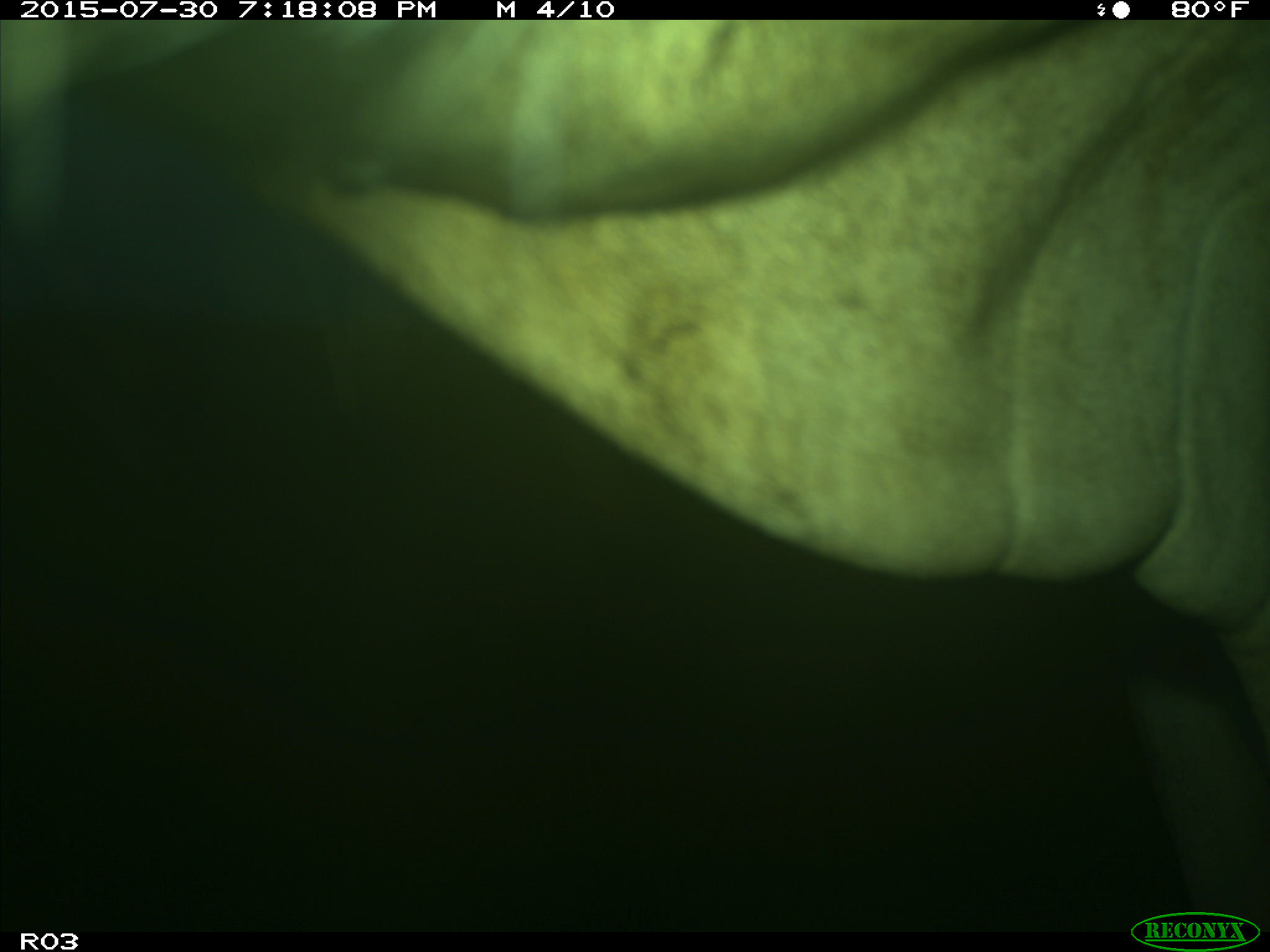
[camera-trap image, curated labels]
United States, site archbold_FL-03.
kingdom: Animalia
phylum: Chordata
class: Mammalia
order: Artiodactyla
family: Bovidae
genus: Bos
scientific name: Bos taurus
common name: domestic cow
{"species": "Bos taurus (domestic cow)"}